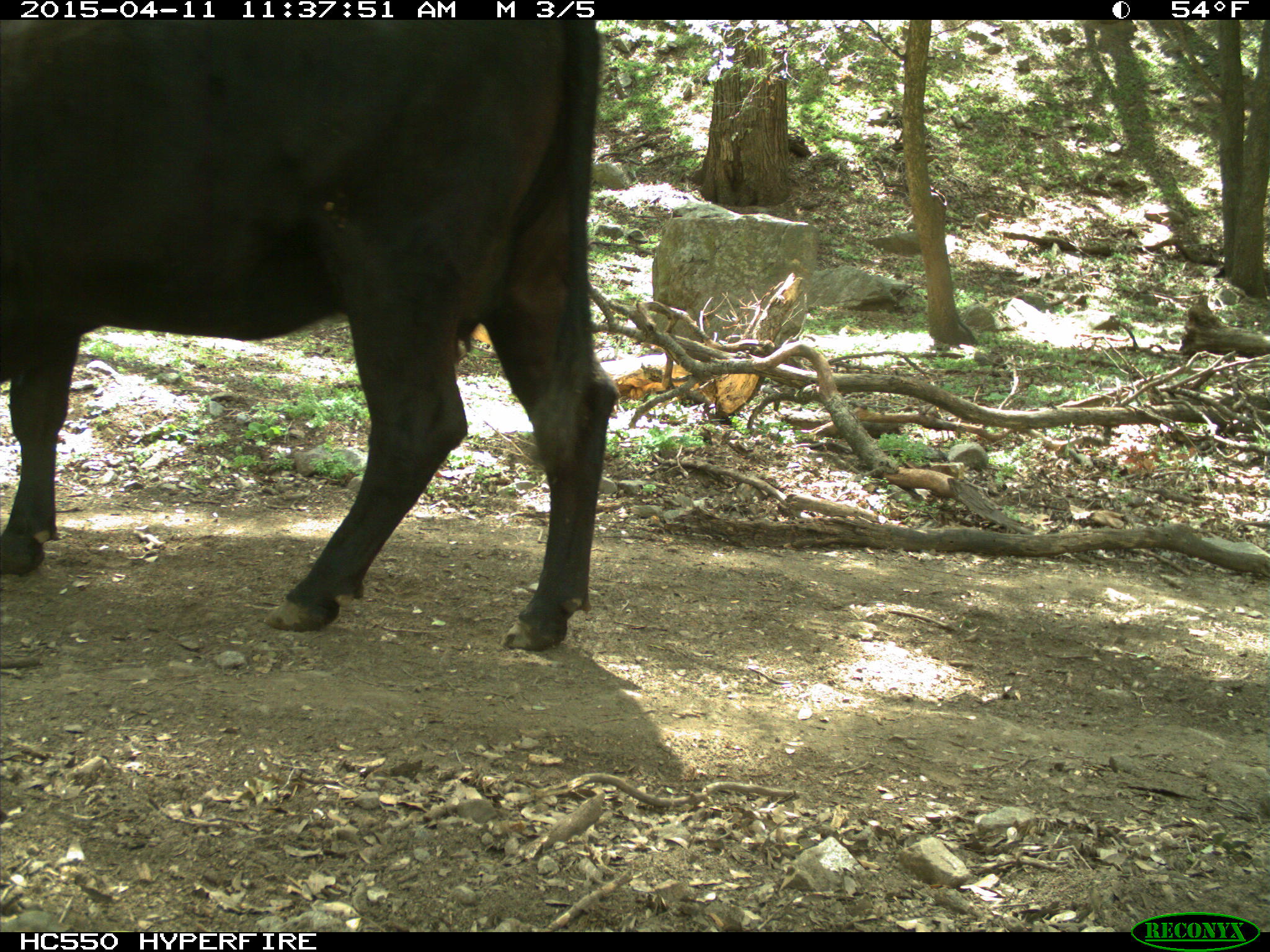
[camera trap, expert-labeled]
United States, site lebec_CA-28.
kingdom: Animalia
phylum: Chordata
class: Mammalia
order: Artiodactyla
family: Bovidae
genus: Bos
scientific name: Bos taurus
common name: domestic cow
Bos taurus (domestic cow).